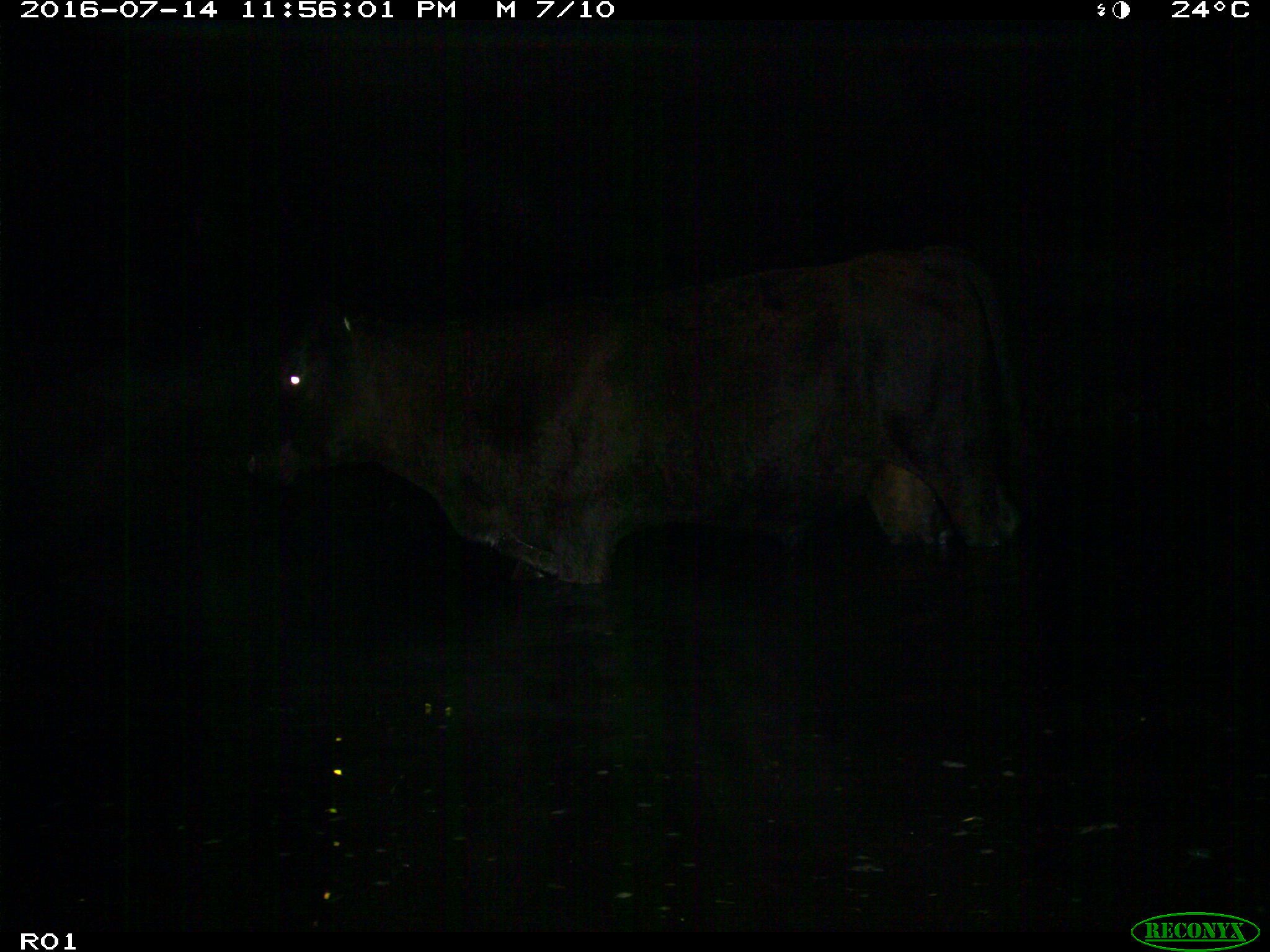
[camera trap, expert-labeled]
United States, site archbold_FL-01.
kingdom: Animalia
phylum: Chordata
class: Mammalia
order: Artiodactyla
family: Bovidae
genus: Bos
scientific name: Bos taurus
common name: domestic cow